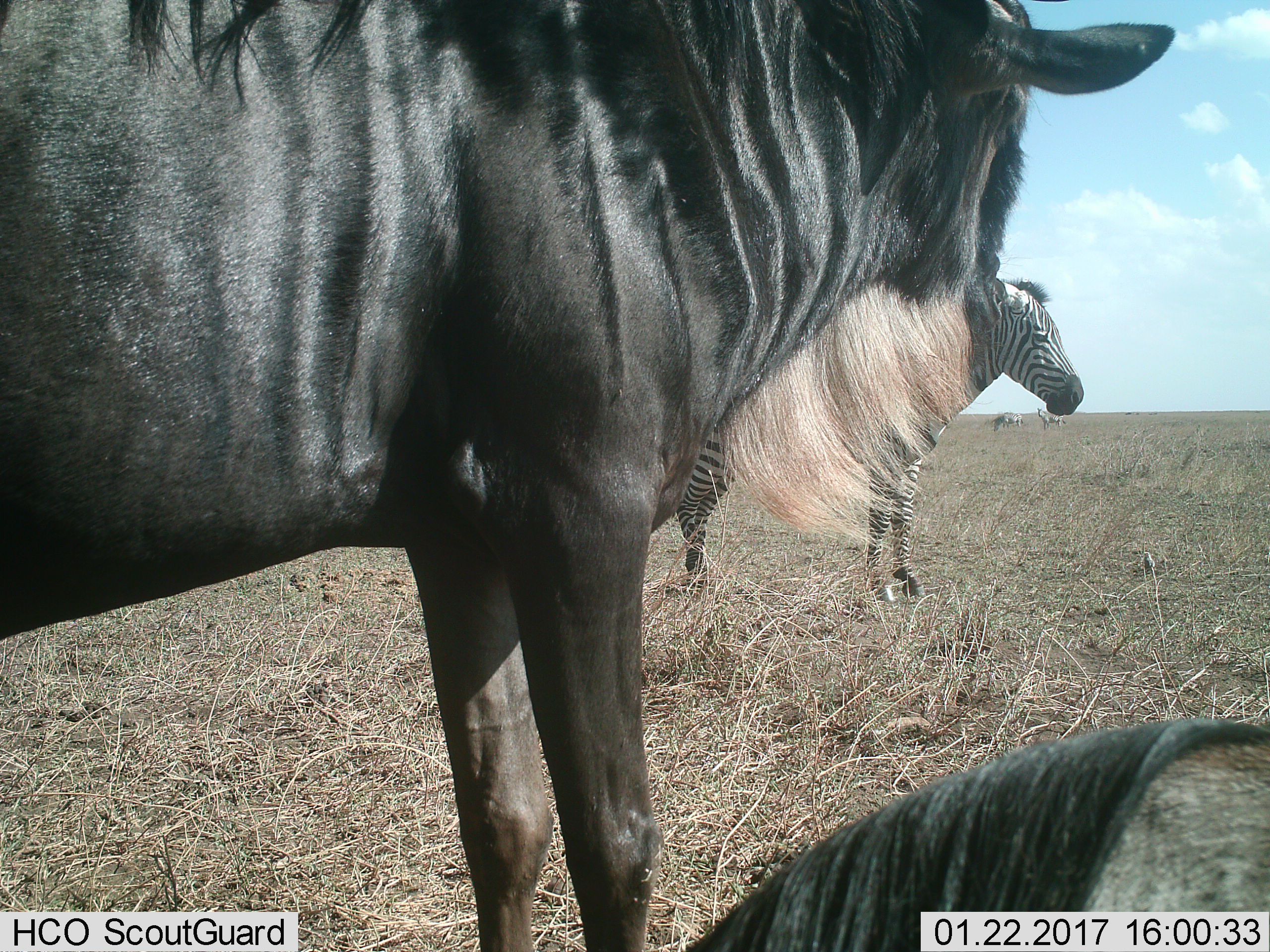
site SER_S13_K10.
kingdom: Animalia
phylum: Chordata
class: Mammalia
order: Artiodactyla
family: Bovidae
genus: Connochaetes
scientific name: Connochaetes taurinus taurinus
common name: blue wildebeest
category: wildebeestblue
Wildebeestblue (blue wildebeest) (Connochaetes taurinus taurinus), count 2. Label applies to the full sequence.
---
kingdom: Animalia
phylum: Chordata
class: Mammalia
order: Perissodactyla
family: Equidae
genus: Equus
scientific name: Equus quagga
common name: plains zebra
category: zebraplains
Zebraplains (plains zebra) (Equus quagga), count 1. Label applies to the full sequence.